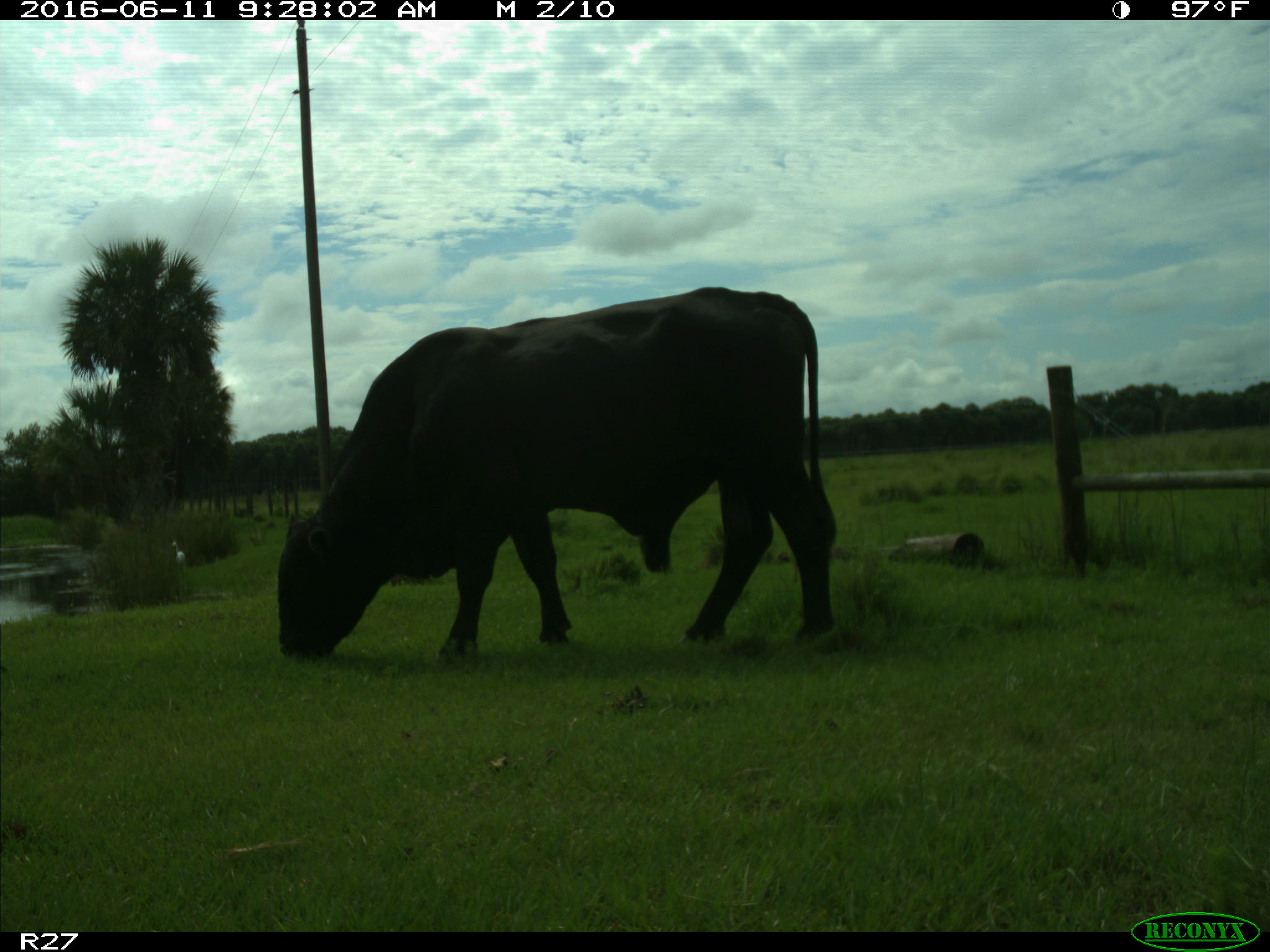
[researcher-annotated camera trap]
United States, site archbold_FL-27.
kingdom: Animalia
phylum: Chordata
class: Mammalia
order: Artiodactyla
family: Bovidae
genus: Bos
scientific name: Bos taurus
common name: domestic cow